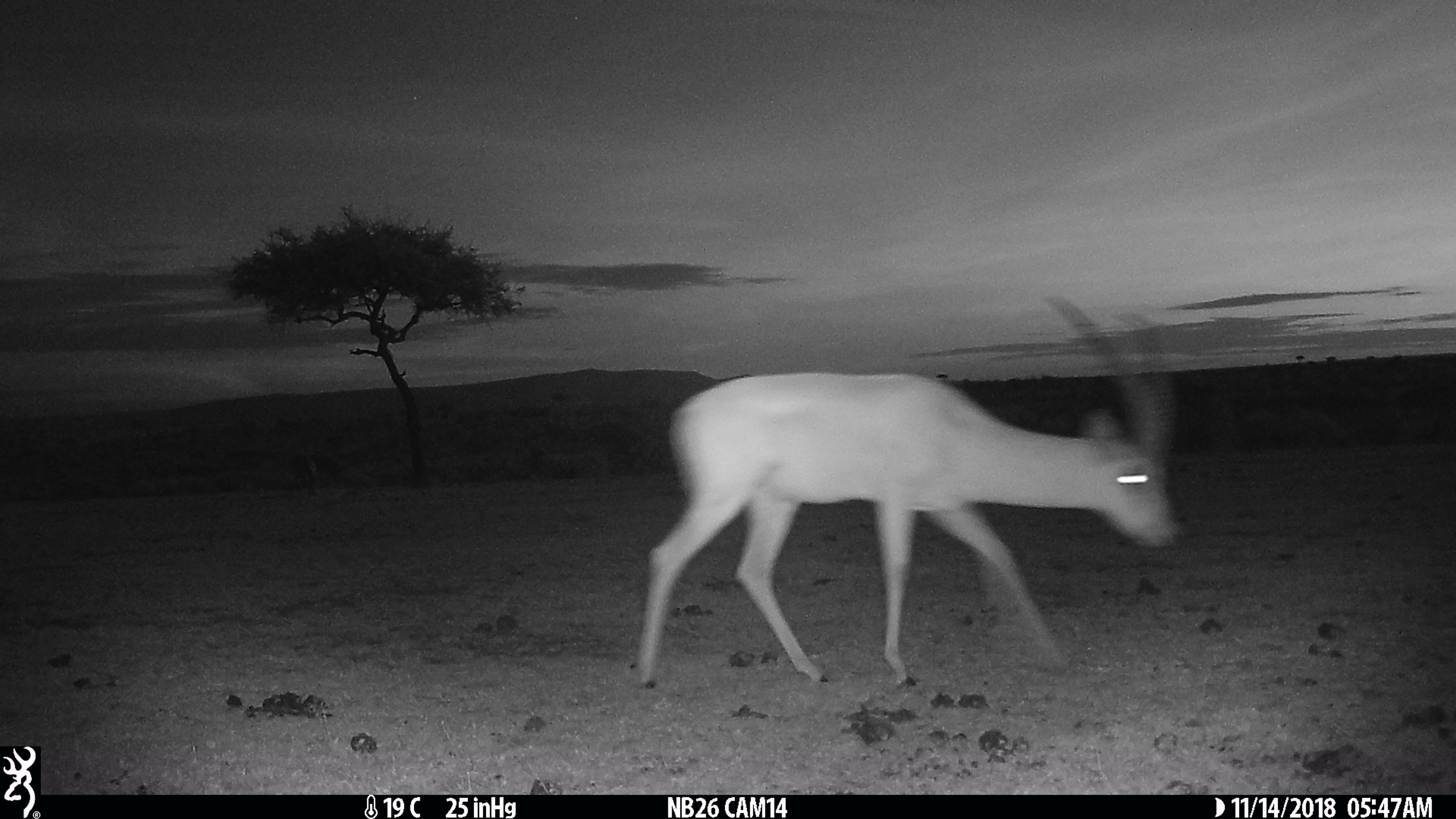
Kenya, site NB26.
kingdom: Animalia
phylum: Chordata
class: Mammalia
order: Artiodactyla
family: Bovidae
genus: Nanger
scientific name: Nanger granti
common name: grant's gazelle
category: gazelle grants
Gazelle grants (grant's gazelle) (Nanger granti).